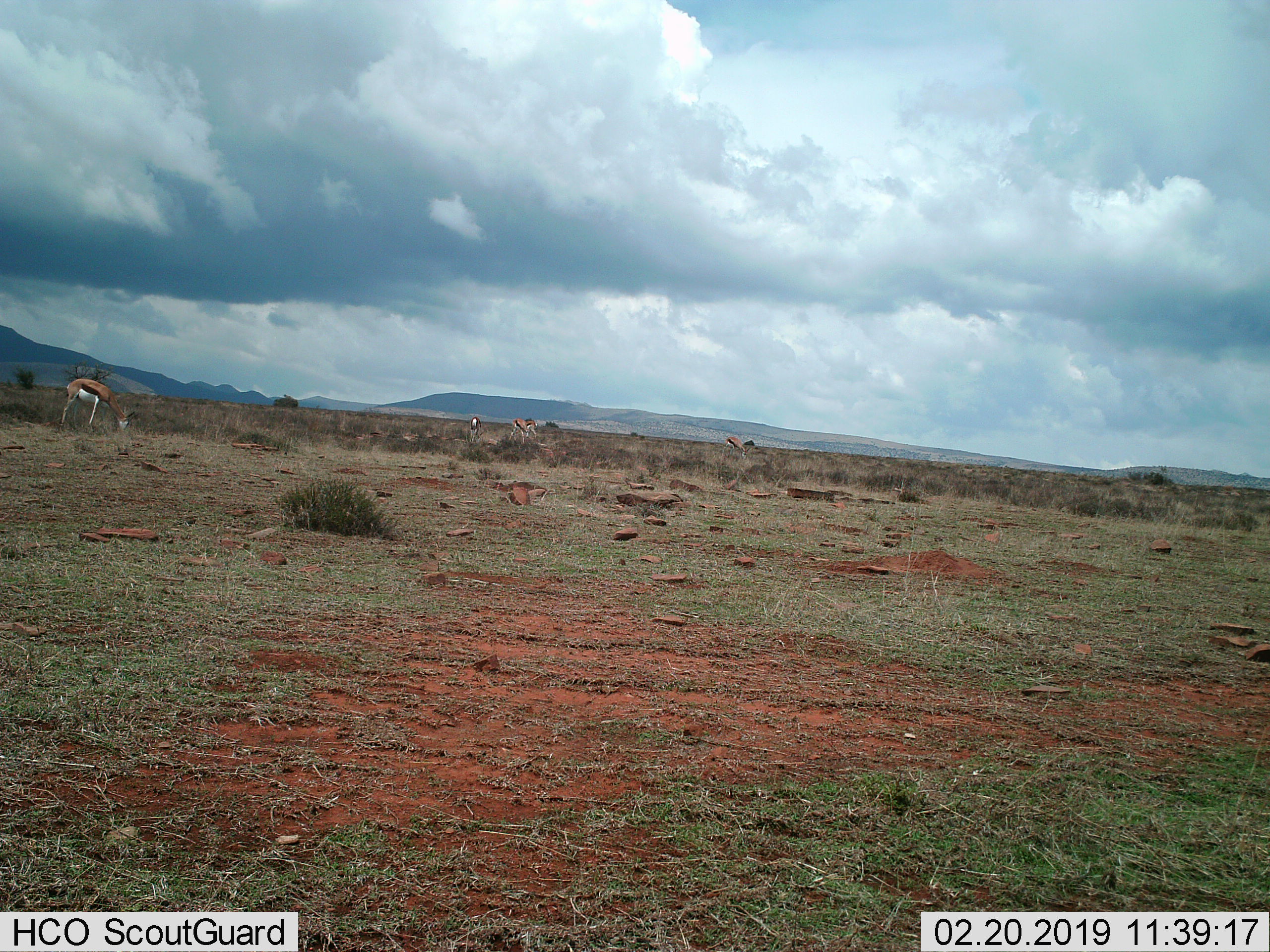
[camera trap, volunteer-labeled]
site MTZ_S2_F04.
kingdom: Animalia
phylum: Chordata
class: Mammalia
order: Artiodactyla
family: Bovidae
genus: Antidorcas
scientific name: Antidorcas marsupialis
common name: springbok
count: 5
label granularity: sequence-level